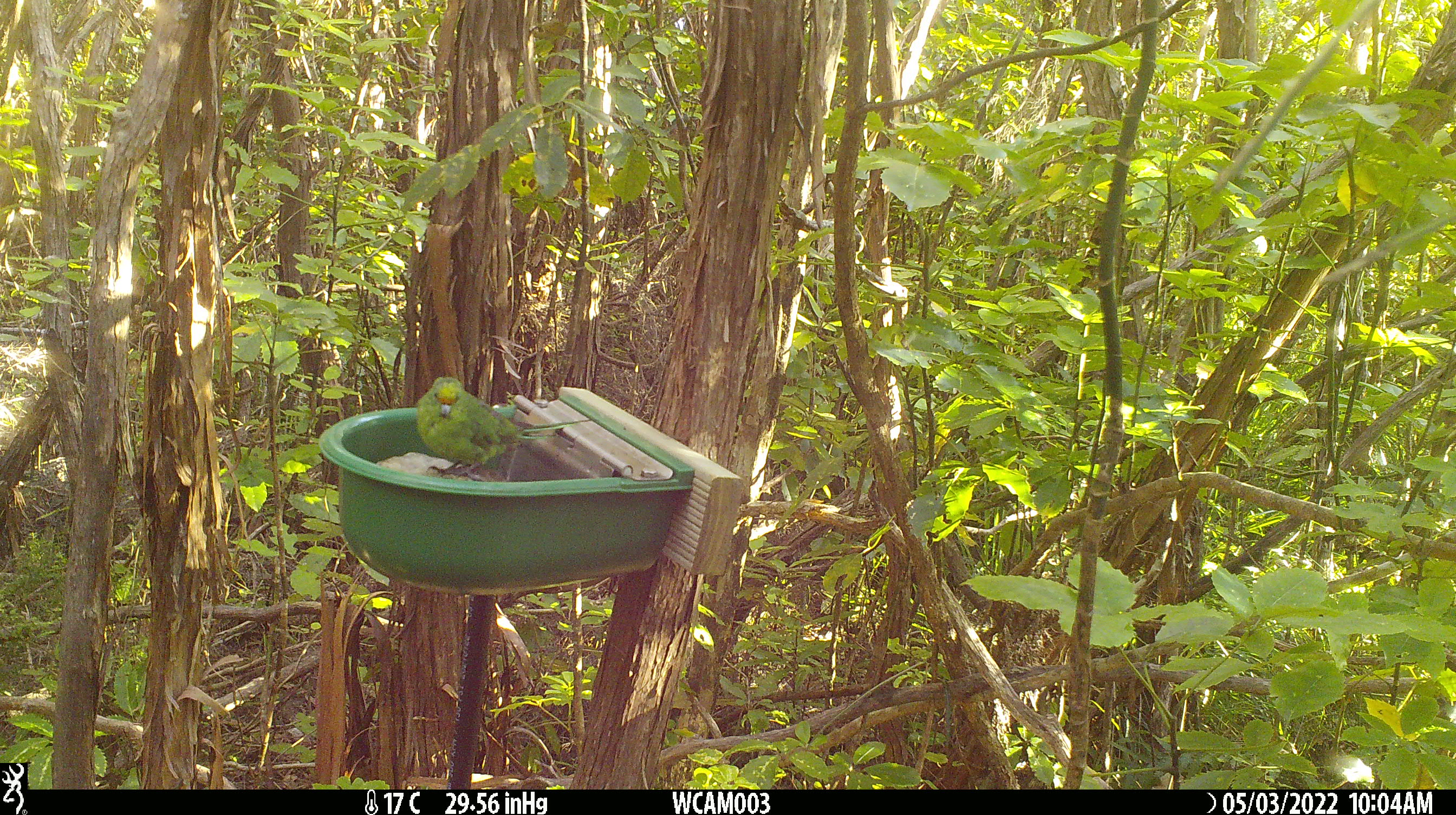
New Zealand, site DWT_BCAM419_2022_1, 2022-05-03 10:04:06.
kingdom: Animalia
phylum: Chordata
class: Aves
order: Psittaciformes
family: Psittaculidae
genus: Cyanoramphus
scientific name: Cyanoramphus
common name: parakeet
Parakeet (Cyanoramphus).